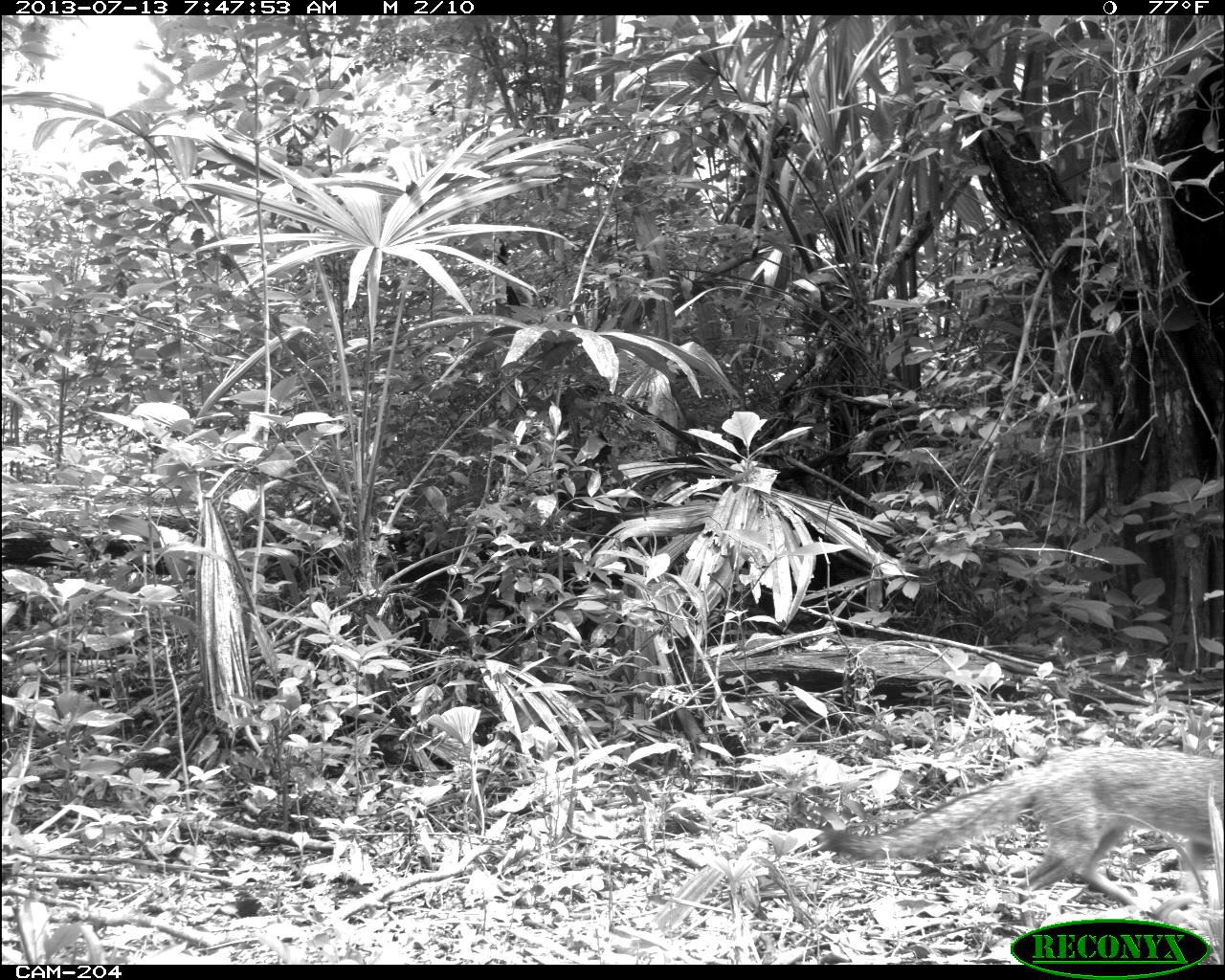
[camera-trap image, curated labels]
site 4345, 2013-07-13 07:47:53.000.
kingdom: Animalia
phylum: Chordata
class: Mammalia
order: Carnivora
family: Canidae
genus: Urocyon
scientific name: Urocyon cinereoargenteus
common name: gray fox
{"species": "Urocyon cinereoargenteus (gray fox)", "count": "1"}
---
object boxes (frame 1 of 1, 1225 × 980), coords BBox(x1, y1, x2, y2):
urocyon cinereoargenteus: BBox(808, 748, 1219, 926)